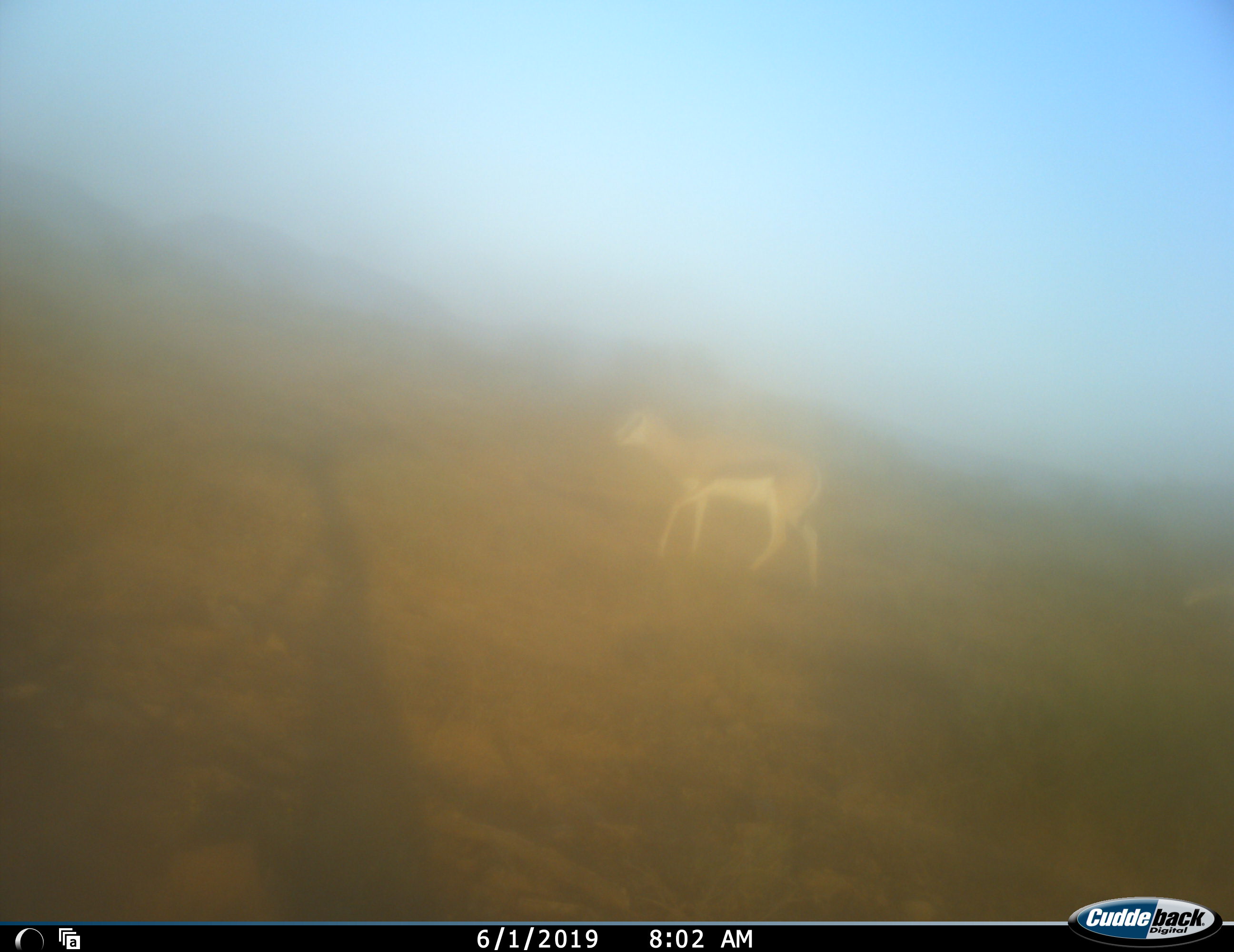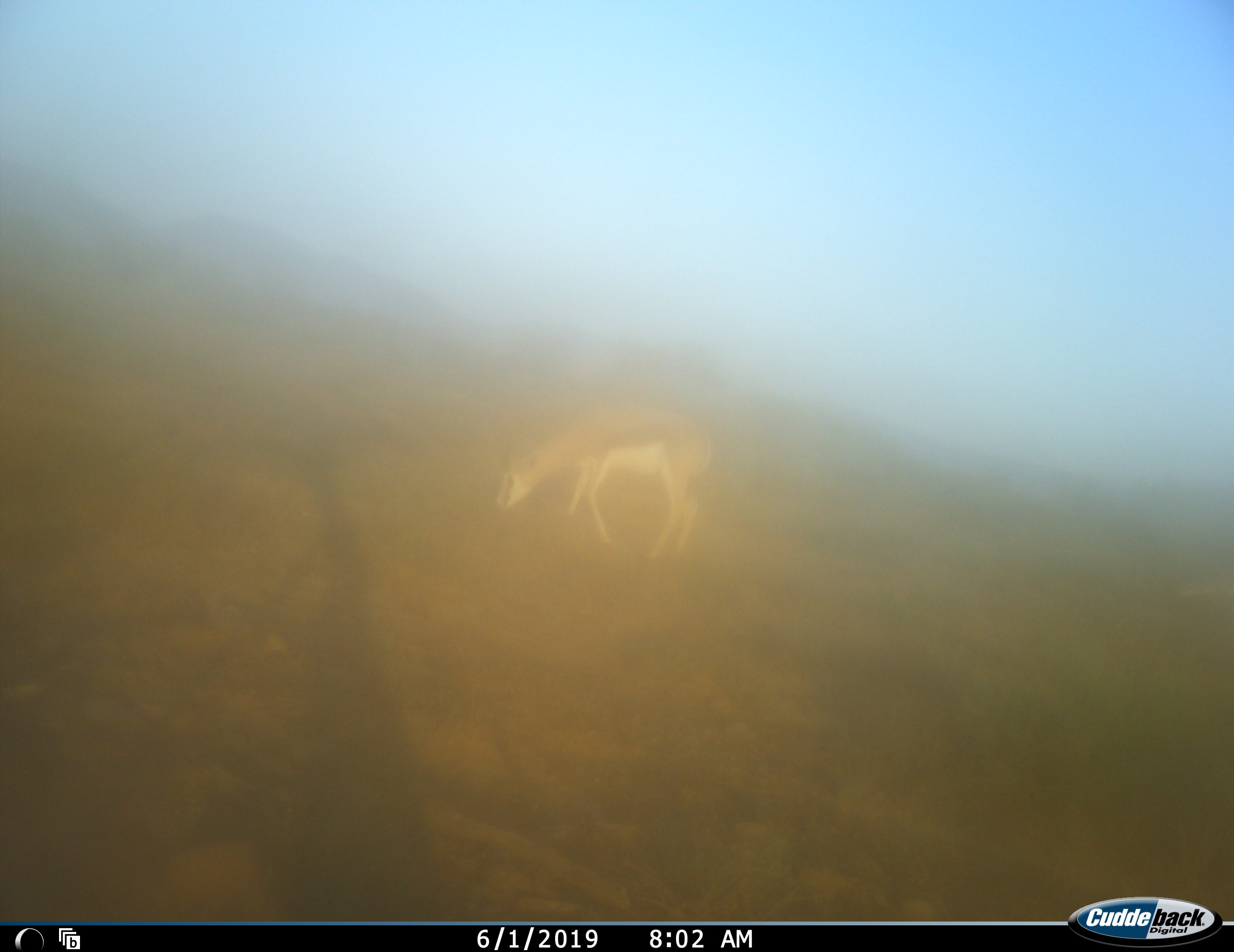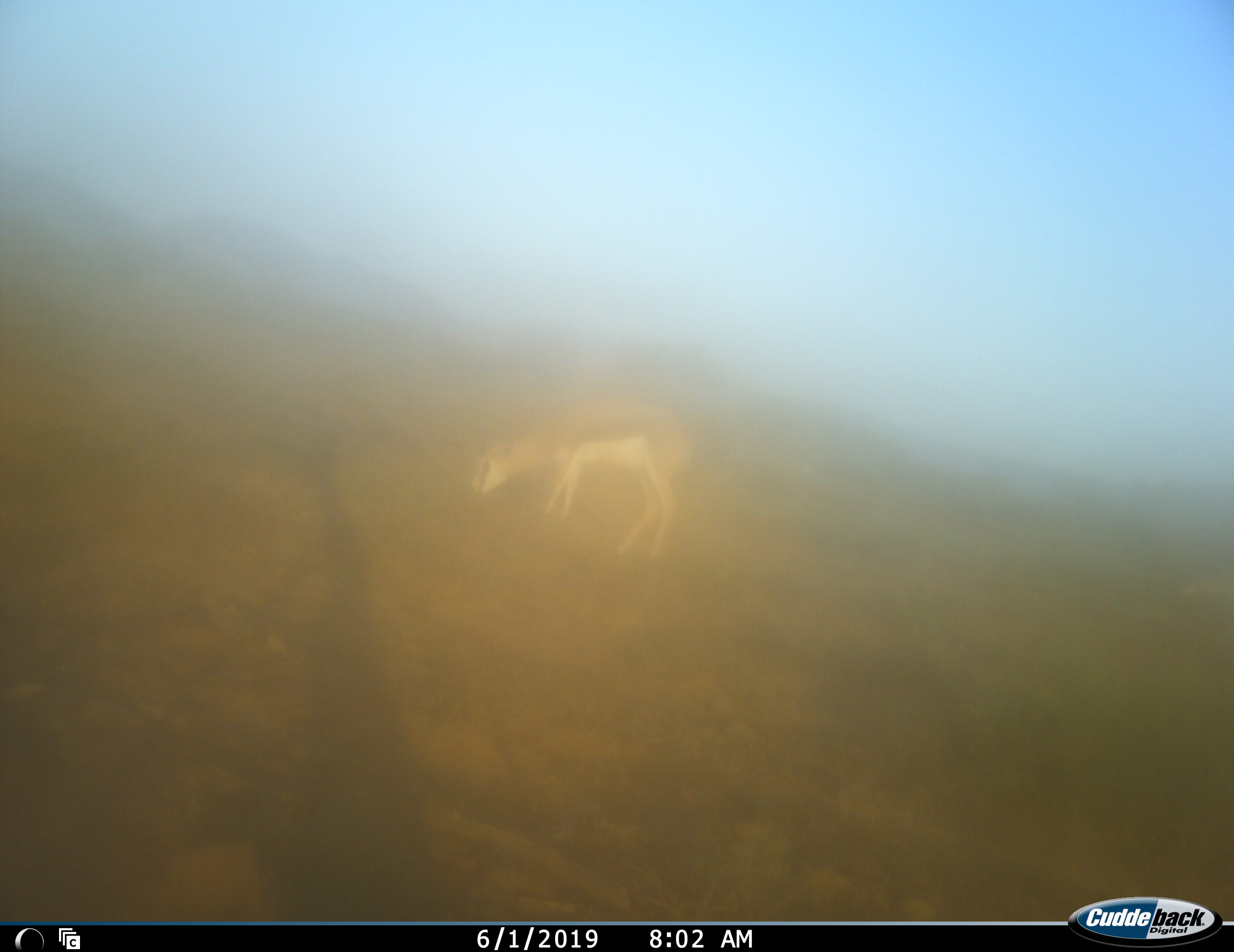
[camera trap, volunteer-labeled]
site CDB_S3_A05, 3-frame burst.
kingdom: Animalia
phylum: Chordata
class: Mammalia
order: Artiodactyla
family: Bovidae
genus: Antidorcas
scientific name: Antidorcas marsupialis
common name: springbok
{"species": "springbok (Antidorcas marsupialis)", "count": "1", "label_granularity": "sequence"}